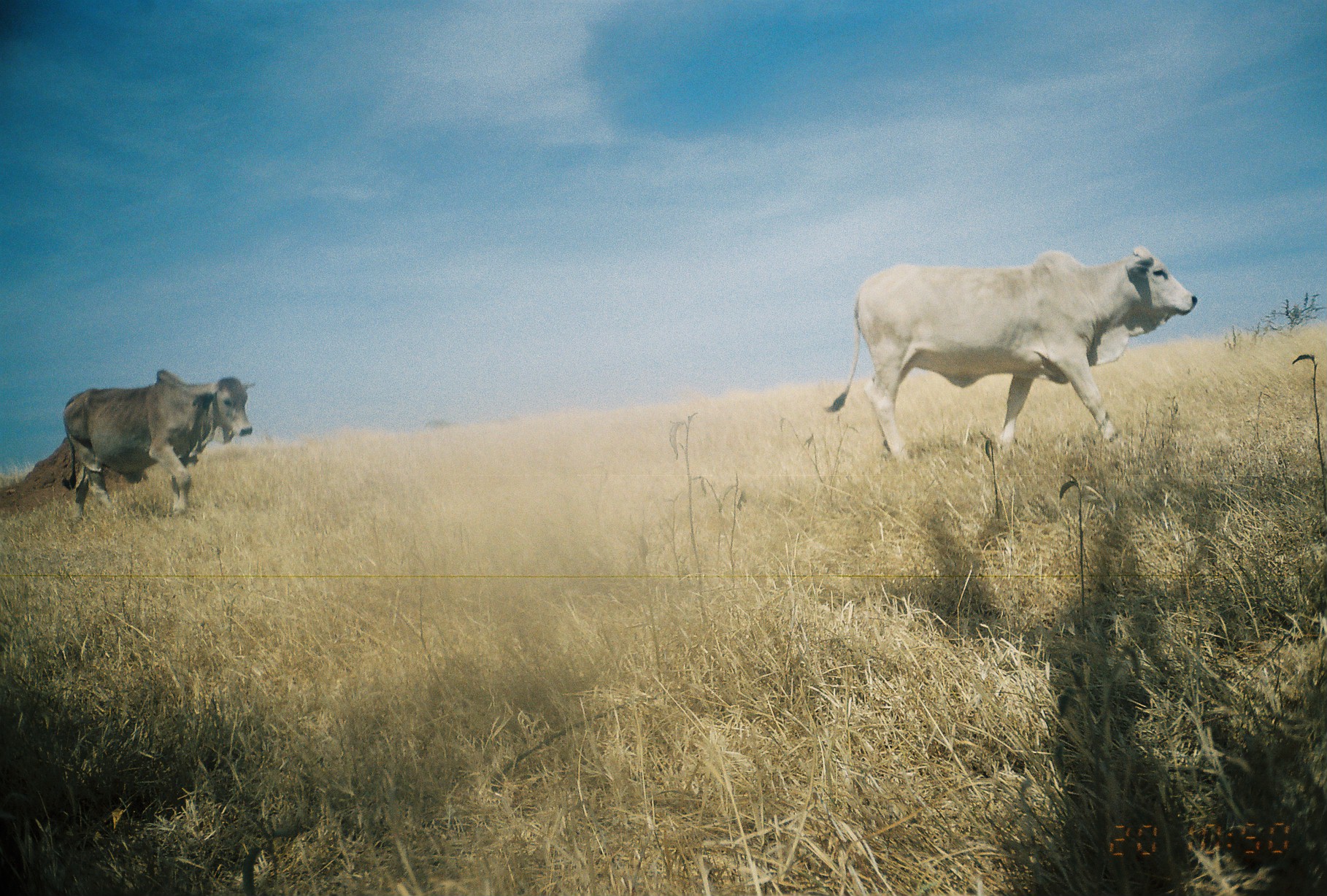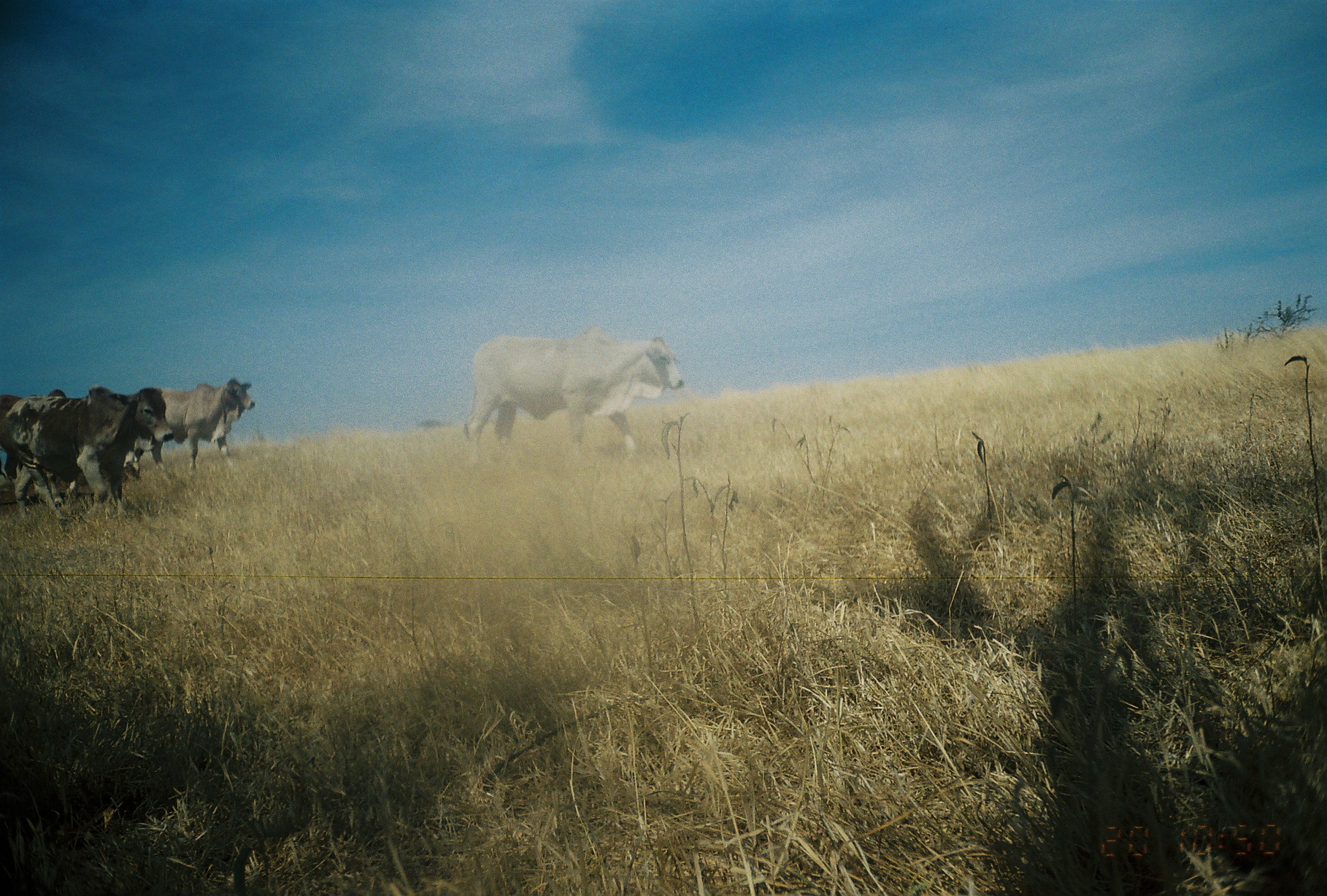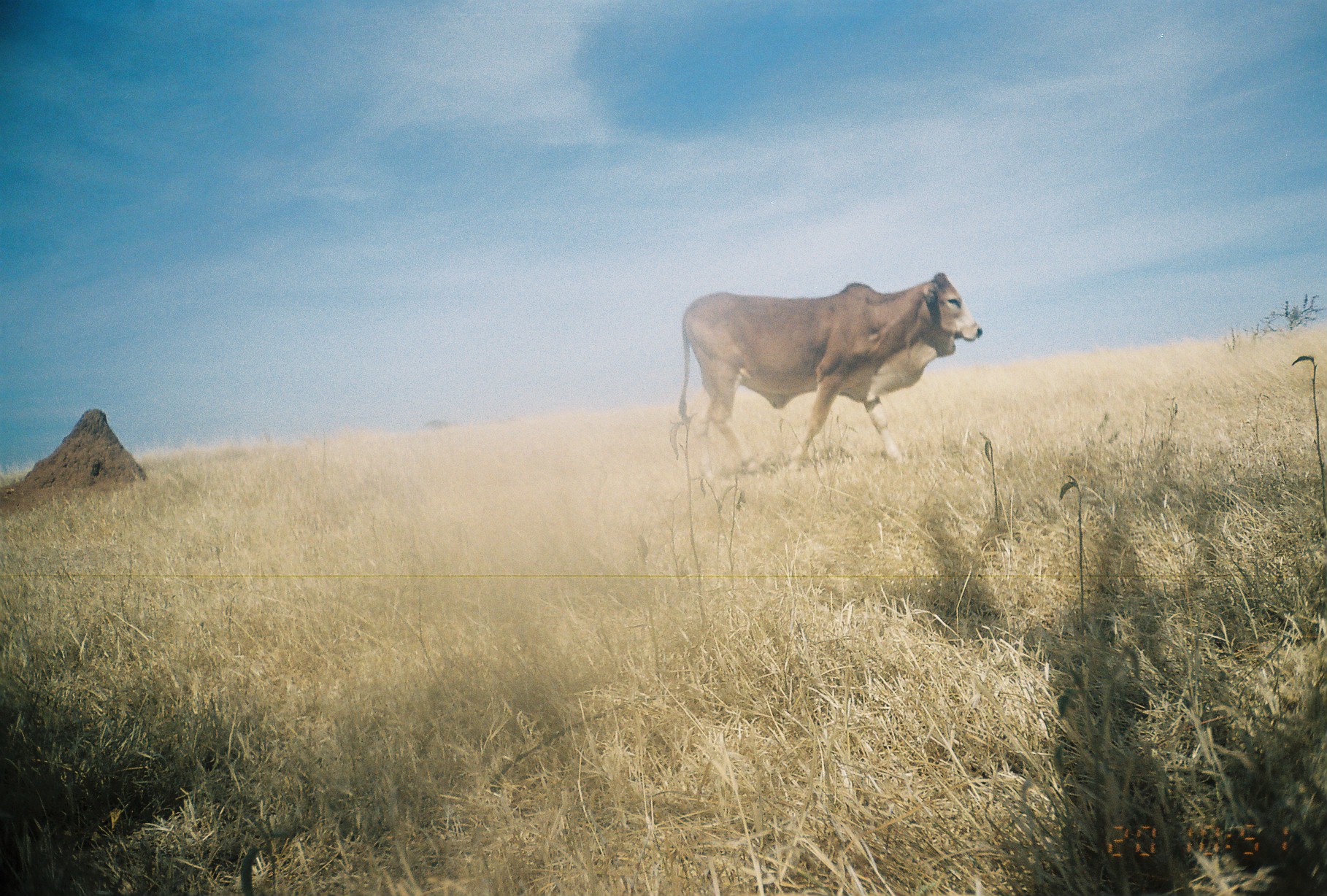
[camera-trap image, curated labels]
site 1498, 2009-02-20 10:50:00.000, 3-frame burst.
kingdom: Animalia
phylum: Chordata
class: Mammalia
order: Artiodactyla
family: Bovidae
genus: Bos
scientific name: Bos taurus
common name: domestic cattle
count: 2